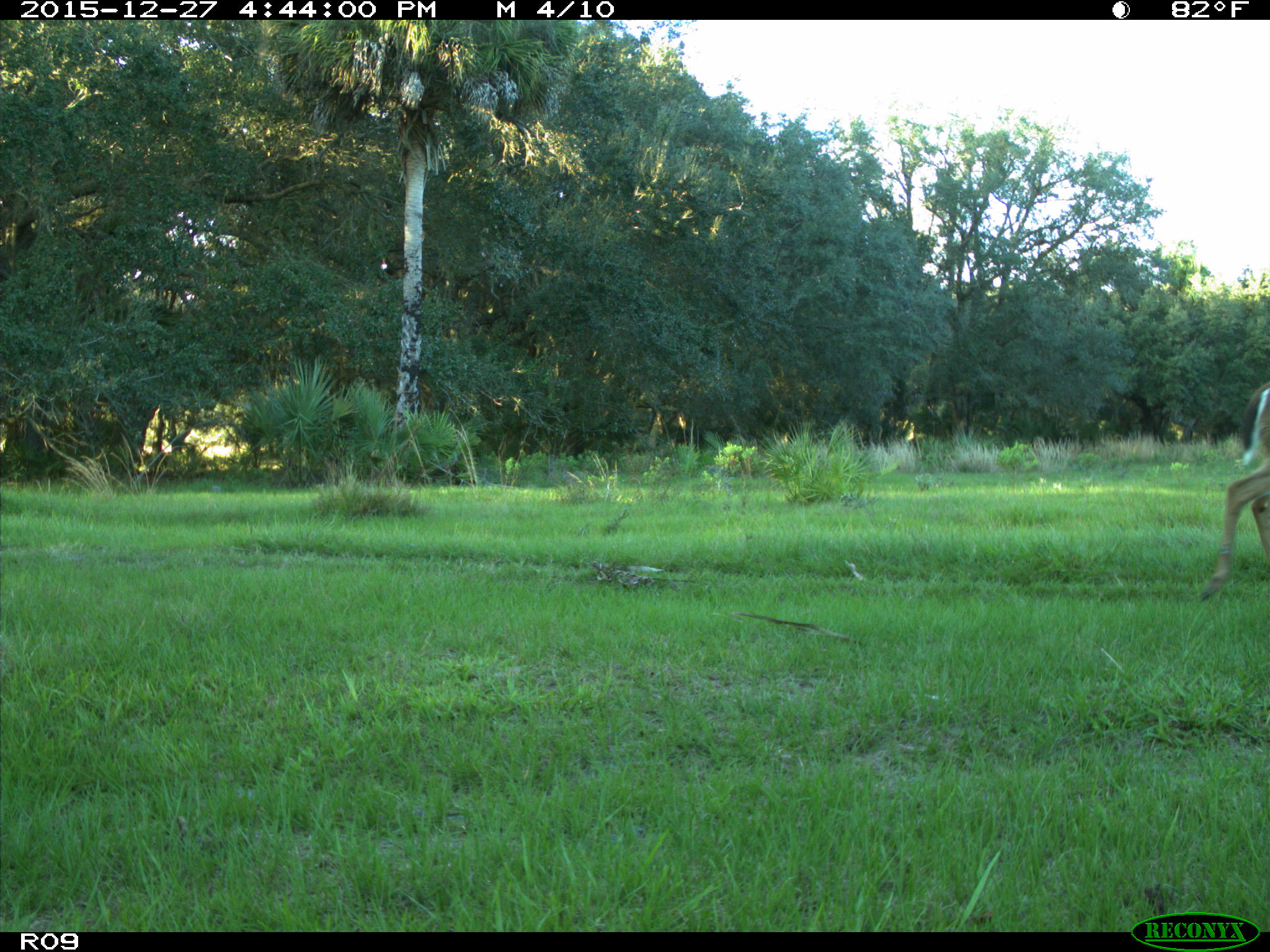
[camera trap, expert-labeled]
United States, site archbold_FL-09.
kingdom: Animalia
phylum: Chordata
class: Mammalia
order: Artiodactyla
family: Cervidae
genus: Odocoileus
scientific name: Odocoileus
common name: deer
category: unidentified deer